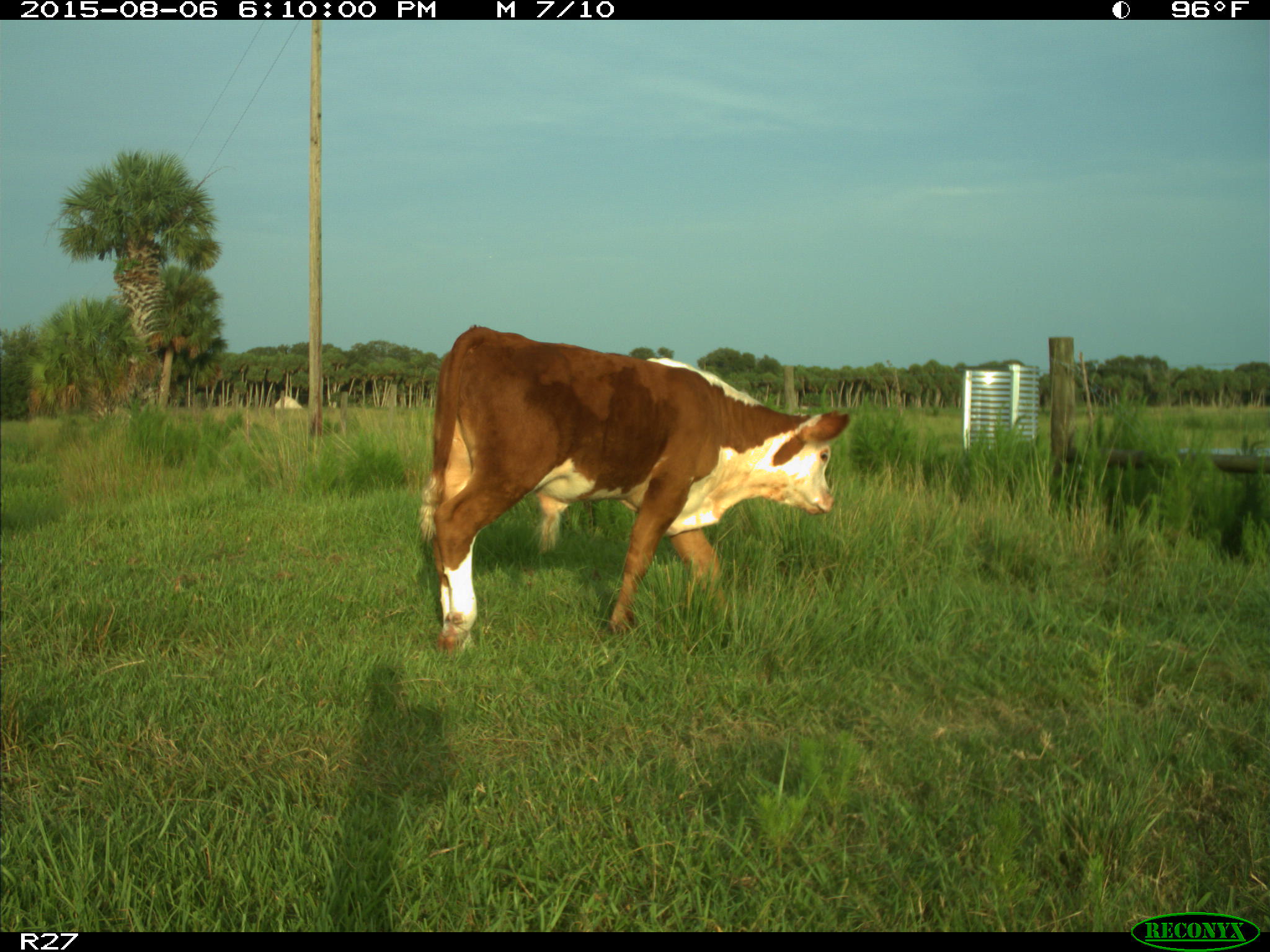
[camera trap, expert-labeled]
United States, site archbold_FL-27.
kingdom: Animalia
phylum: Chordata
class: Mammalia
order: Artiodactyla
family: Bovidae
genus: Bos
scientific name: Bos taurus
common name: domestic cow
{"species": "Bos taurus (domestic cow)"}